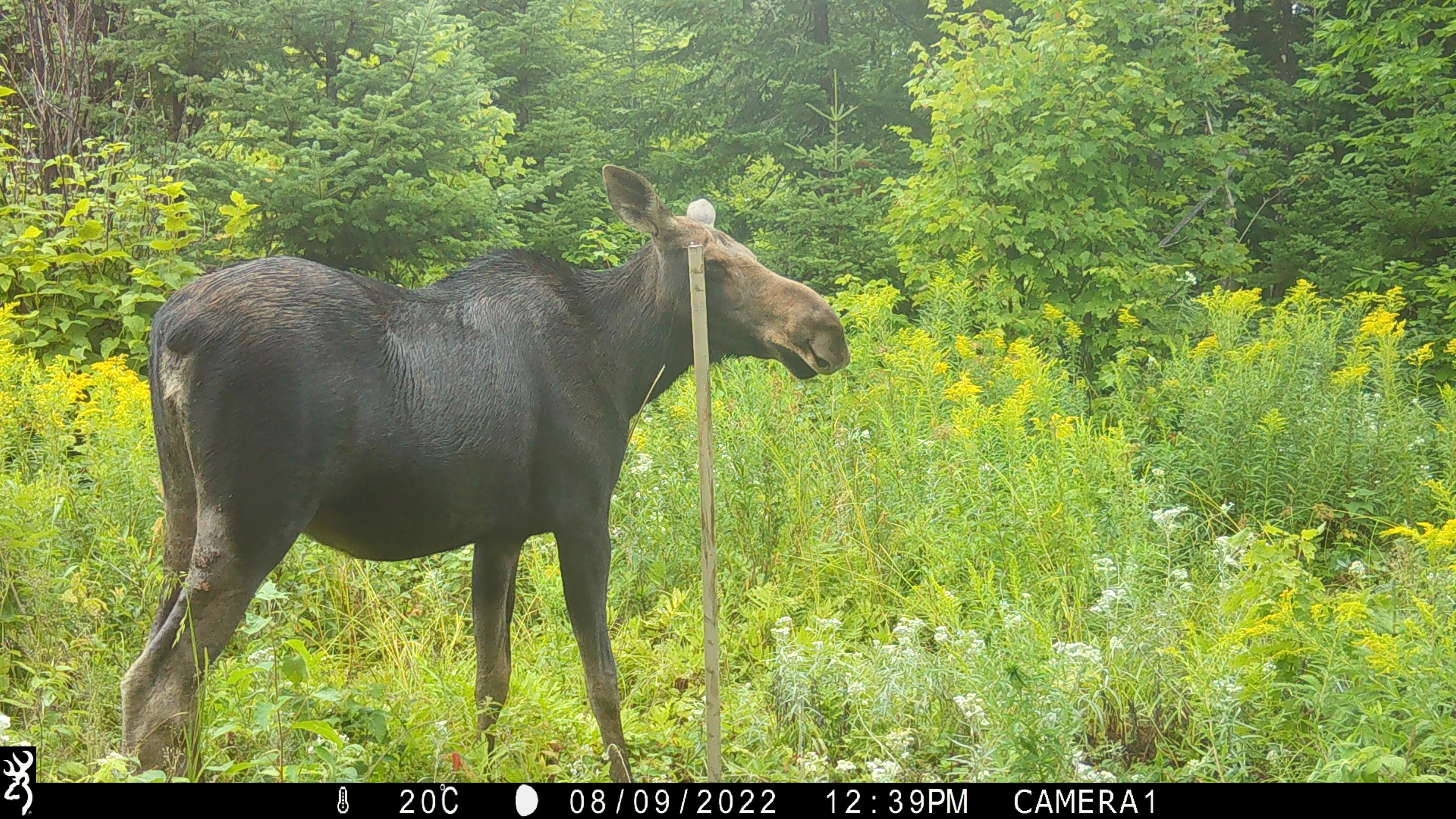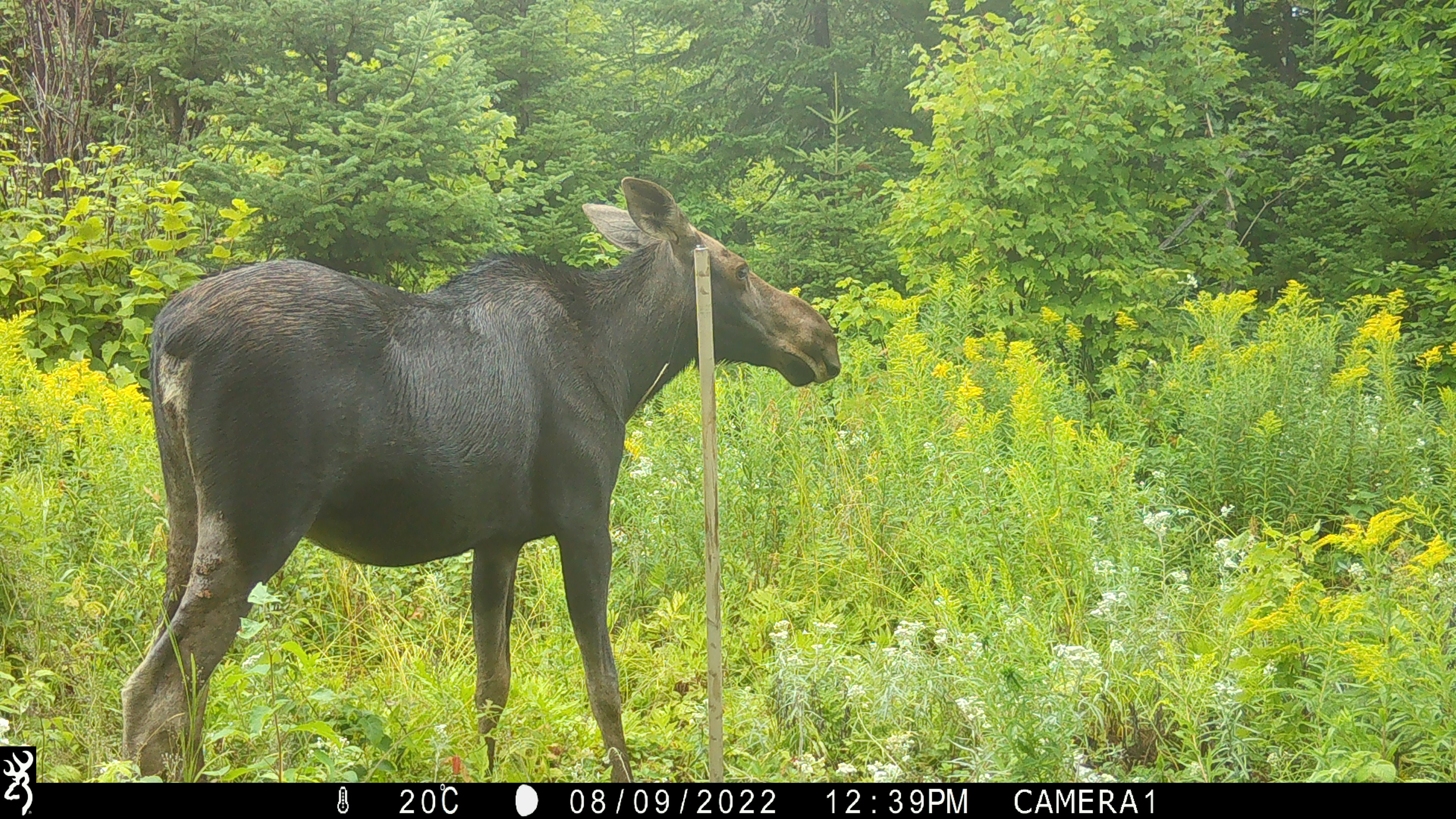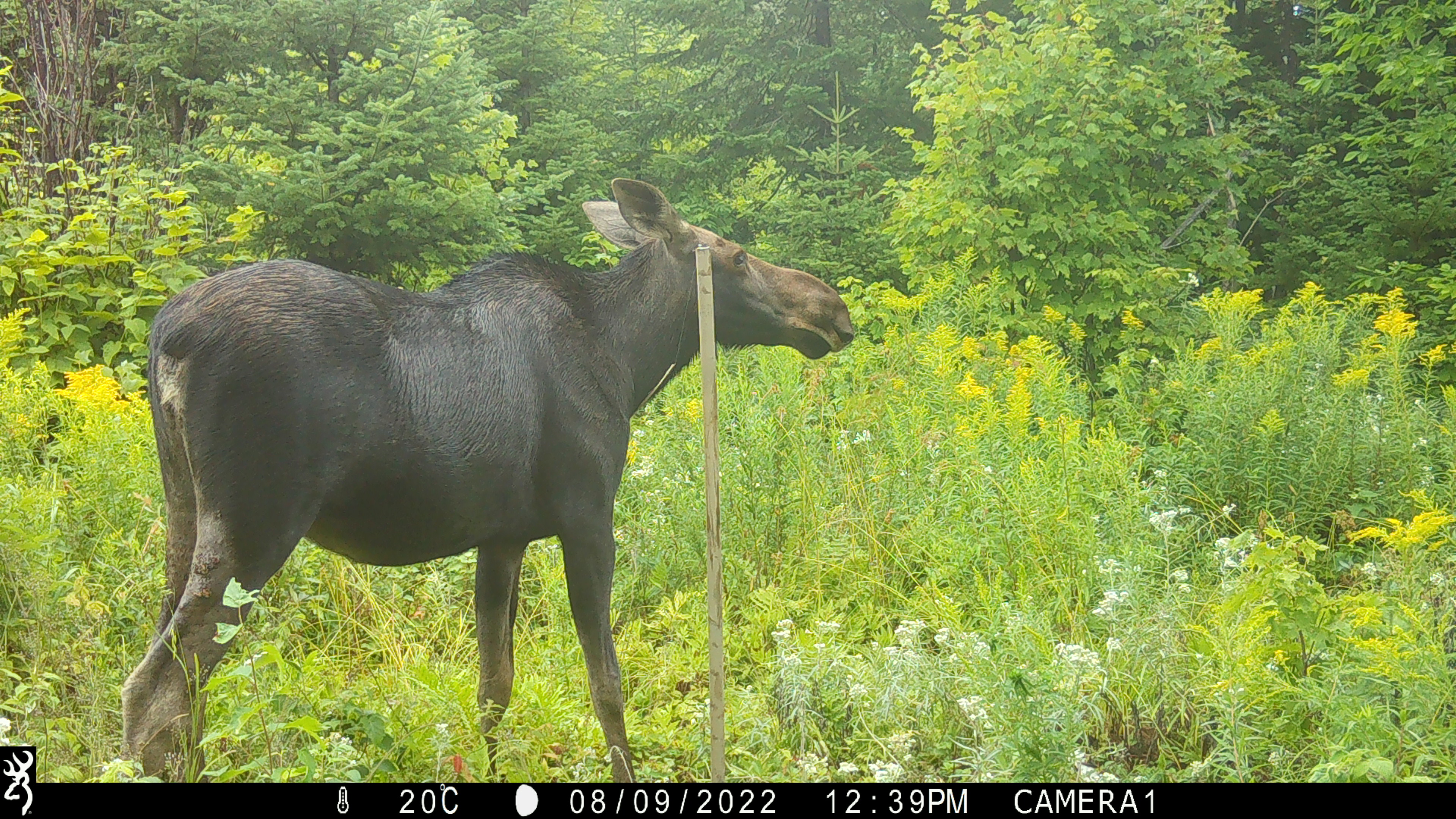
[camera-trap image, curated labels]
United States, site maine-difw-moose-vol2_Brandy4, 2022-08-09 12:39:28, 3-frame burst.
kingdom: Animalia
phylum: Chordata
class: Mammalia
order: Artiodactyla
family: Cervidae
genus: Alces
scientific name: Alces alces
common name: moose